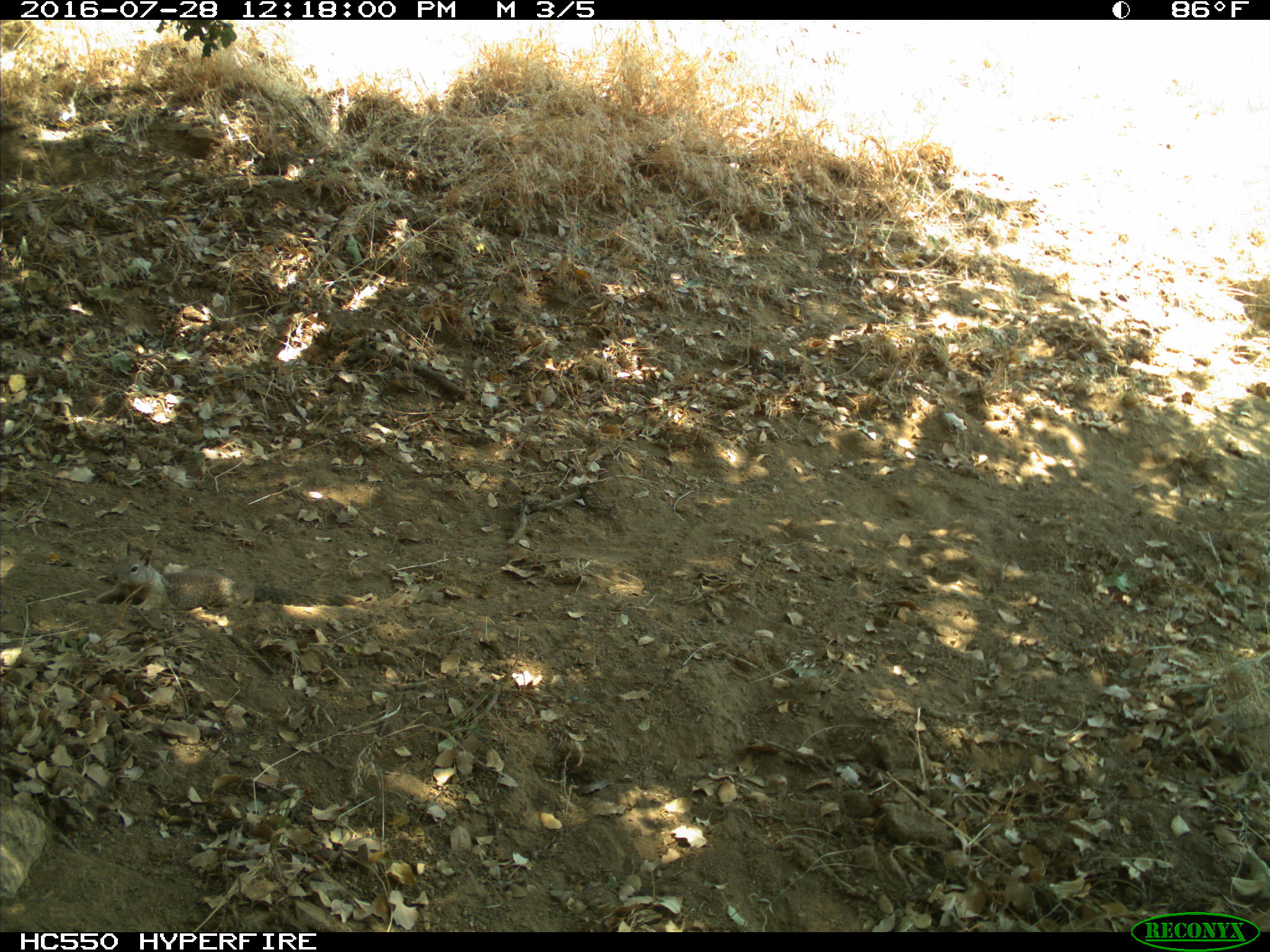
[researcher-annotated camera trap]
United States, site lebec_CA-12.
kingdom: Animalia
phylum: Chordata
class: Mammalia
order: Rodentia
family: Sciuridae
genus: Otospermophilus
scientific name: Otospermophilus beecheyi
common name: california ground squirrel